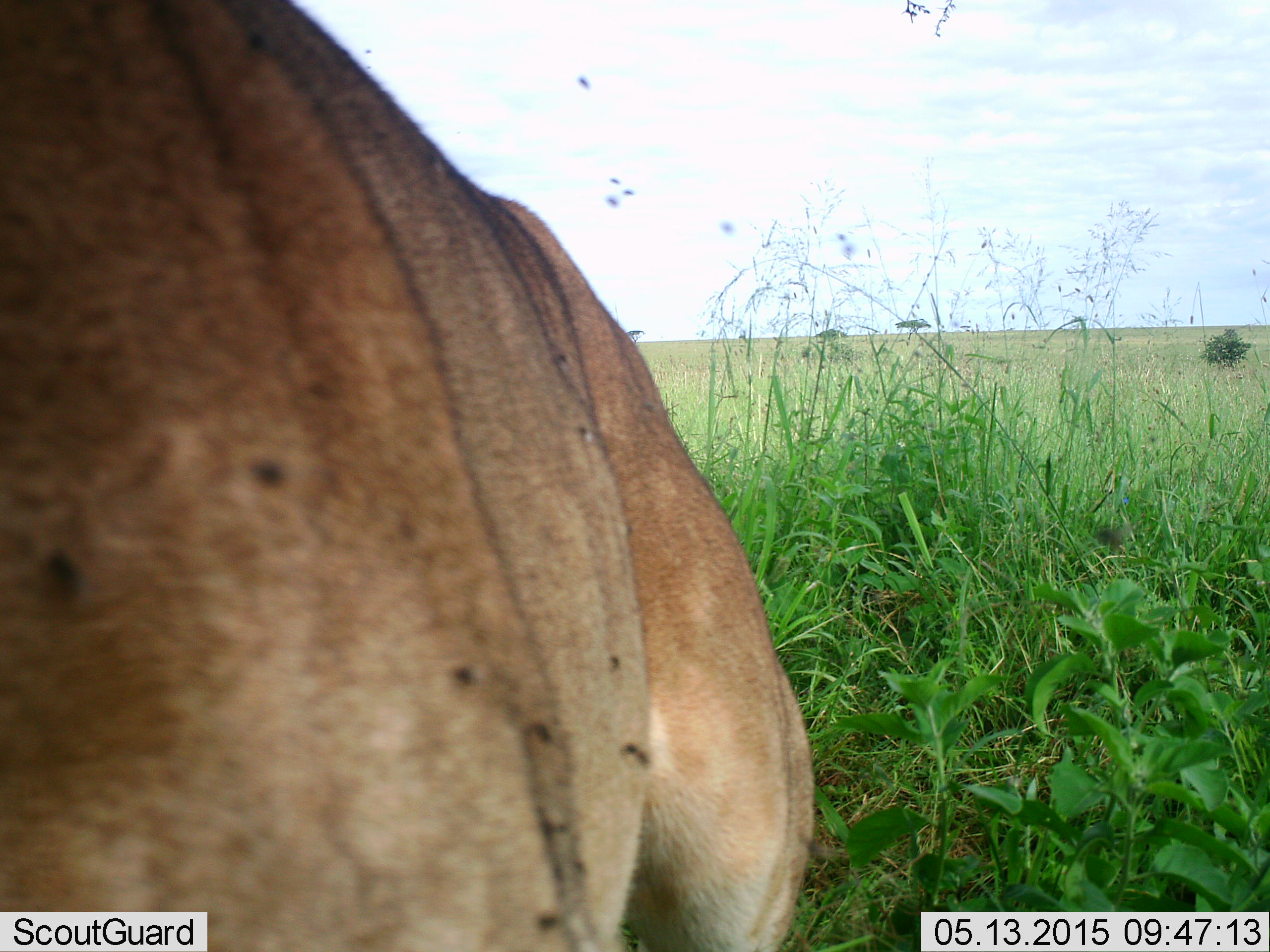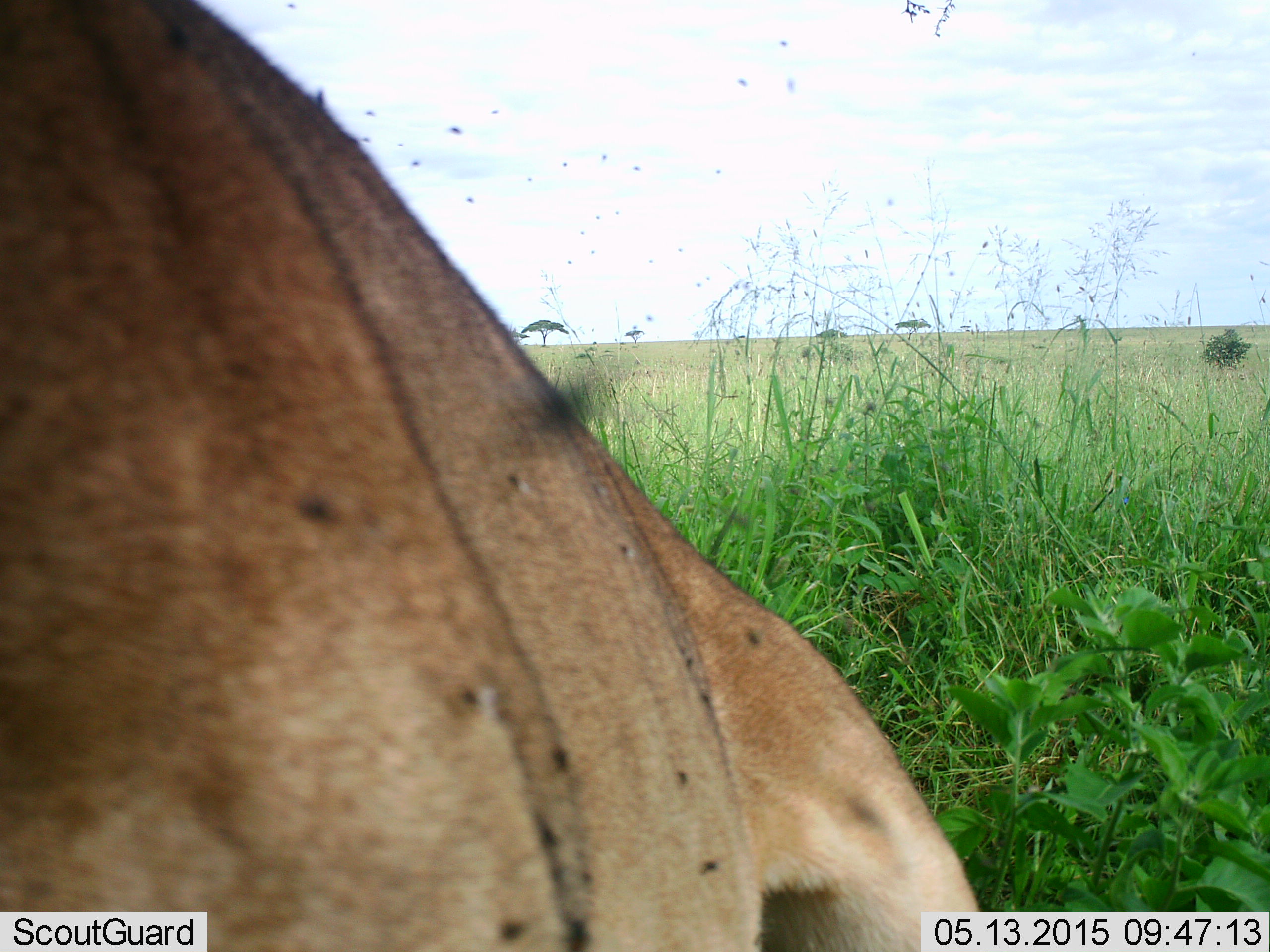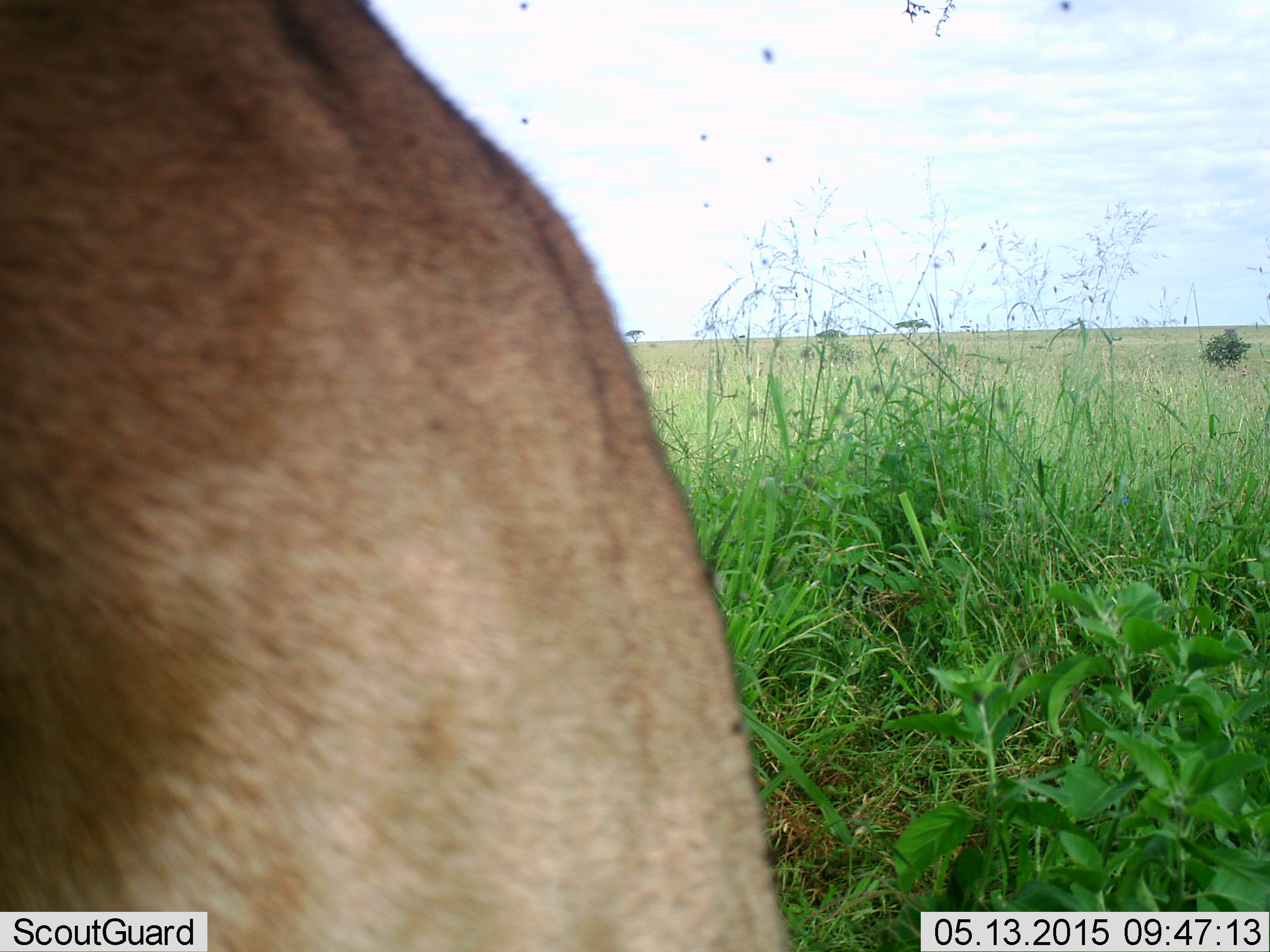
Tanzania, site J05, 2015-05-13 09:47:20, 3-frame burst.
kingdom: Animalia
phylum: Chordata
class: Mammalia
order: Carnivora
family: Felidae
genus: Panthera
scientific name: Panthera leo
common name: lion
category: lionfemale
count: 1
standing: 0%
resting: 78%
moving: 22%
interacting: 11%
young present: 0%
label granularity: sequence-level